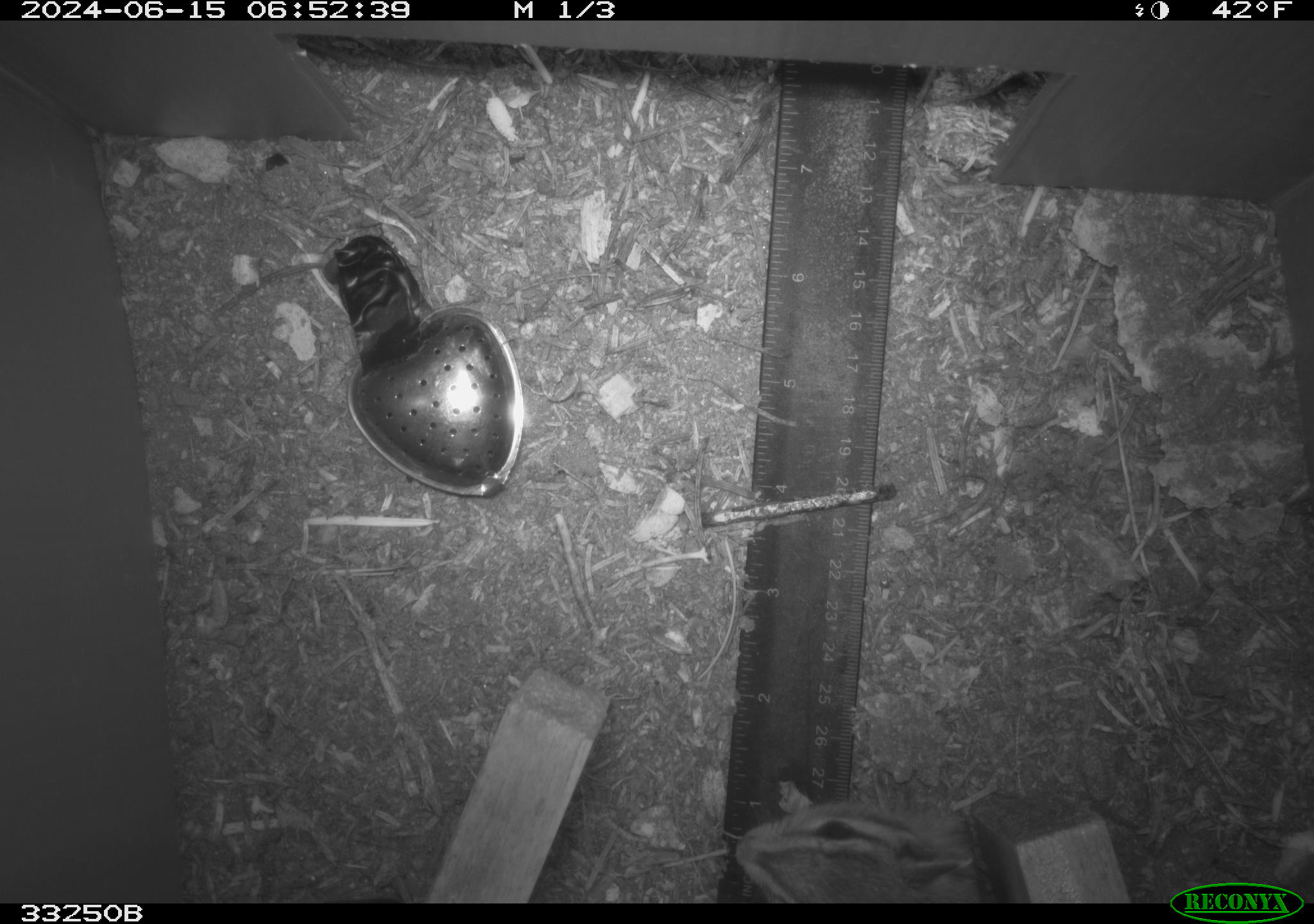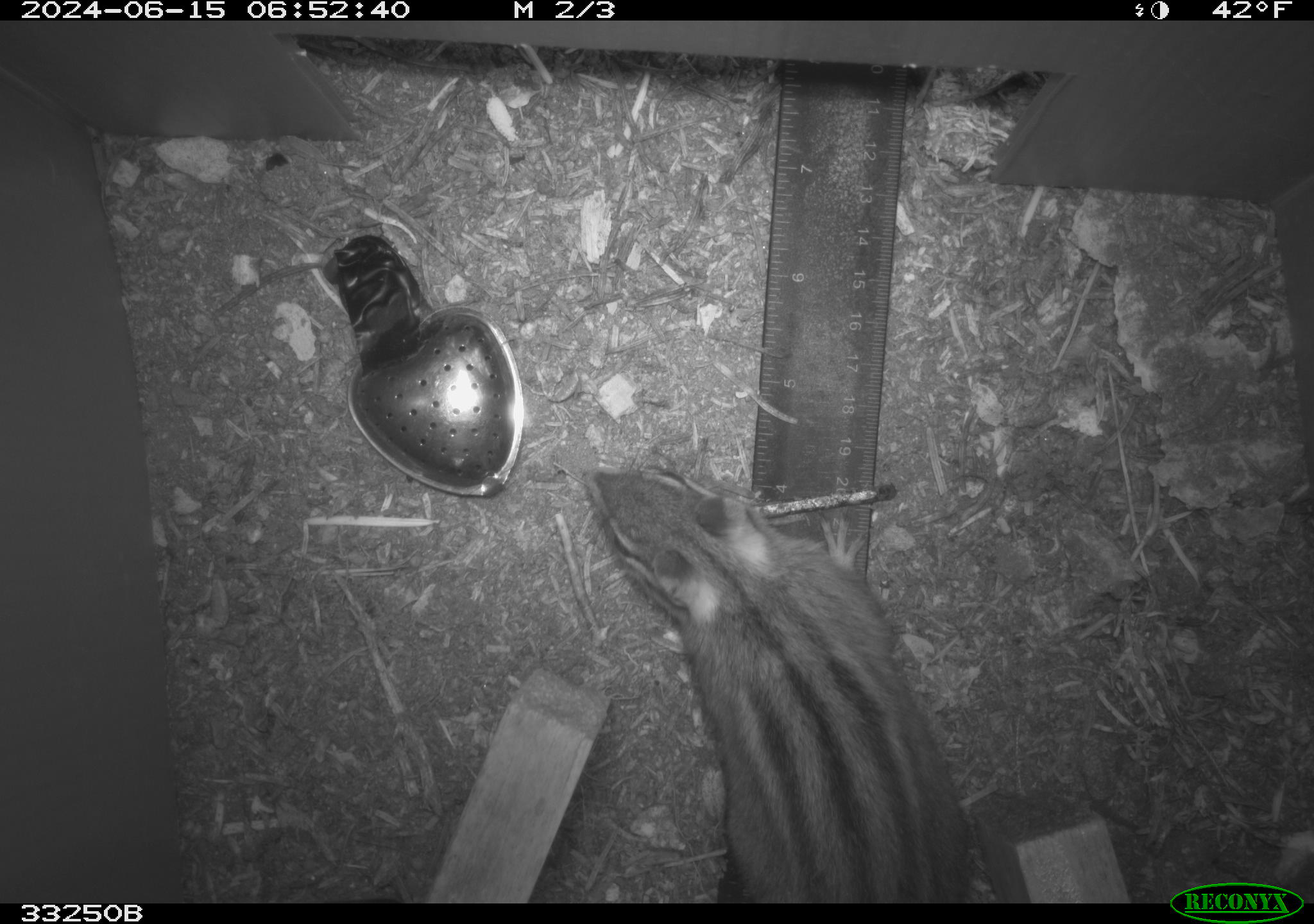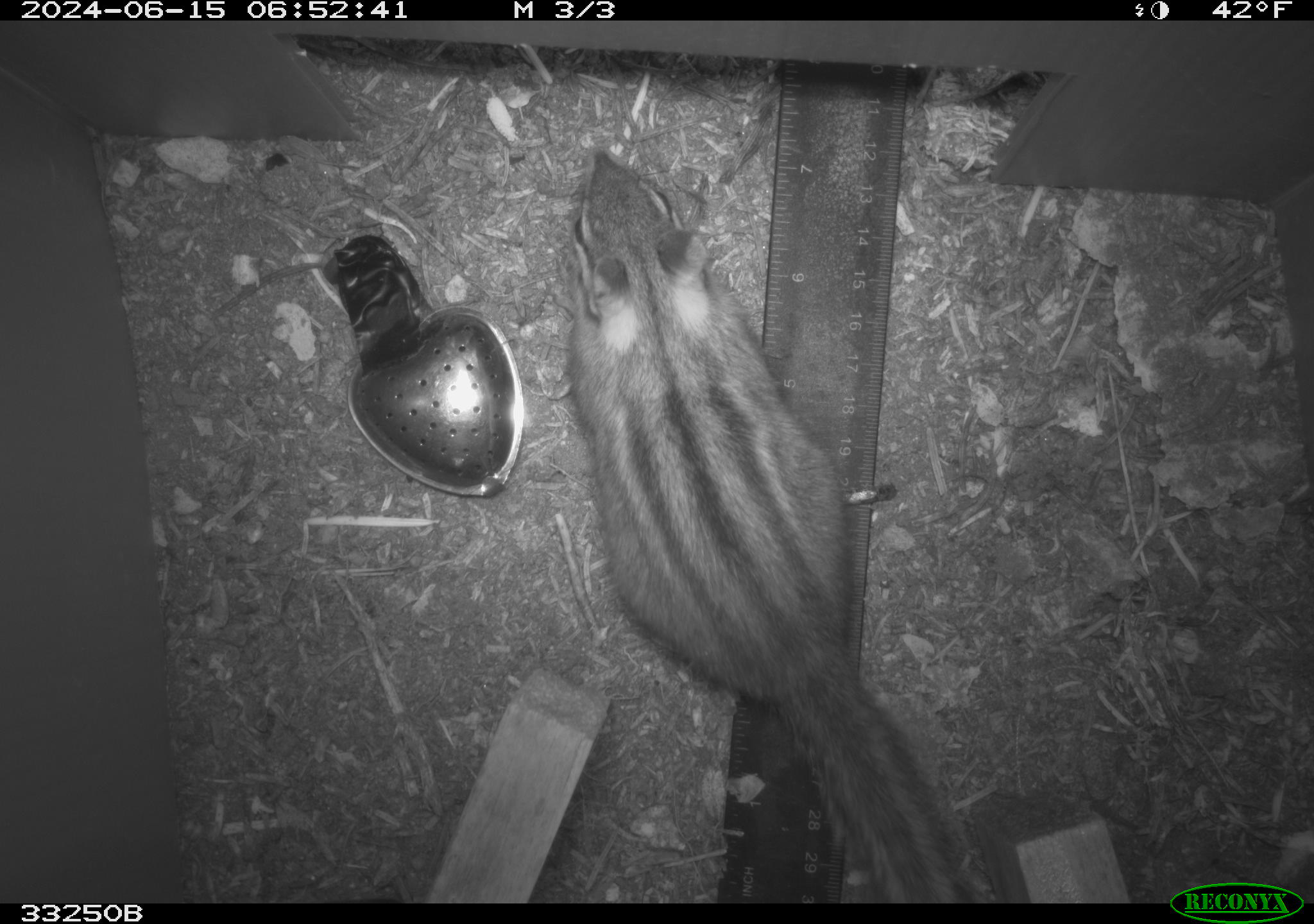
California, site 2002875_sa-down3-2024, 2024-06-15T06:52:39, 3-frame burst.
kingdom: Animalia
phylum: Chordata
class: Mammalia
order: Rodentia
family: Sciuridae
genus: Neotamias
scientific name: Neotamias quadrimaculatus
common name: long-eared chipmunk